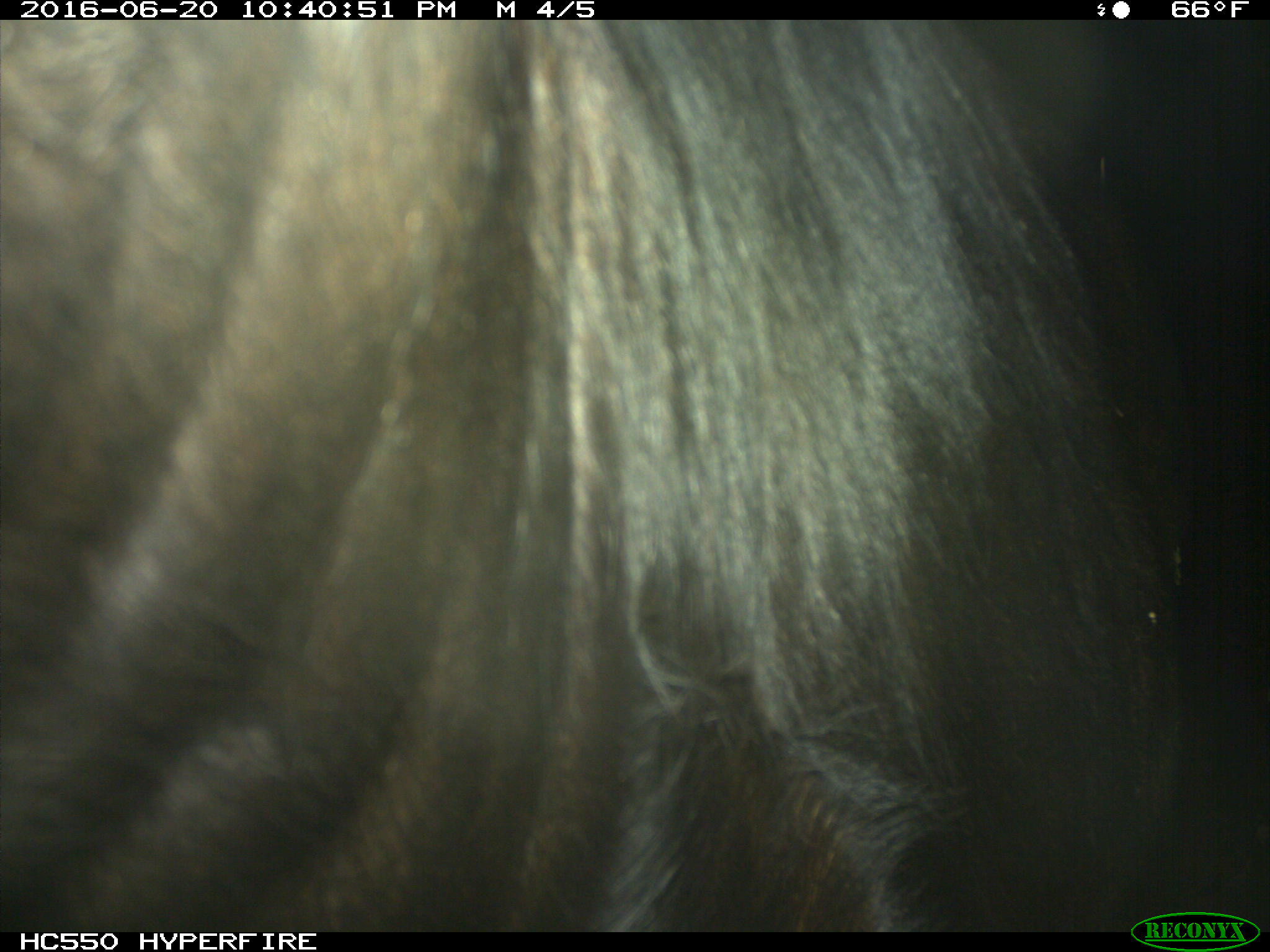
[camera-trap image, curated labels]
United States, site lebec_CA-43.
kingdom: Animalia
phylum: Chordata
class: Mammalia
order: Artiodactyla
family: Bovidae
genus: Bos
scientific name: Bos taurus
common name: domestic cow